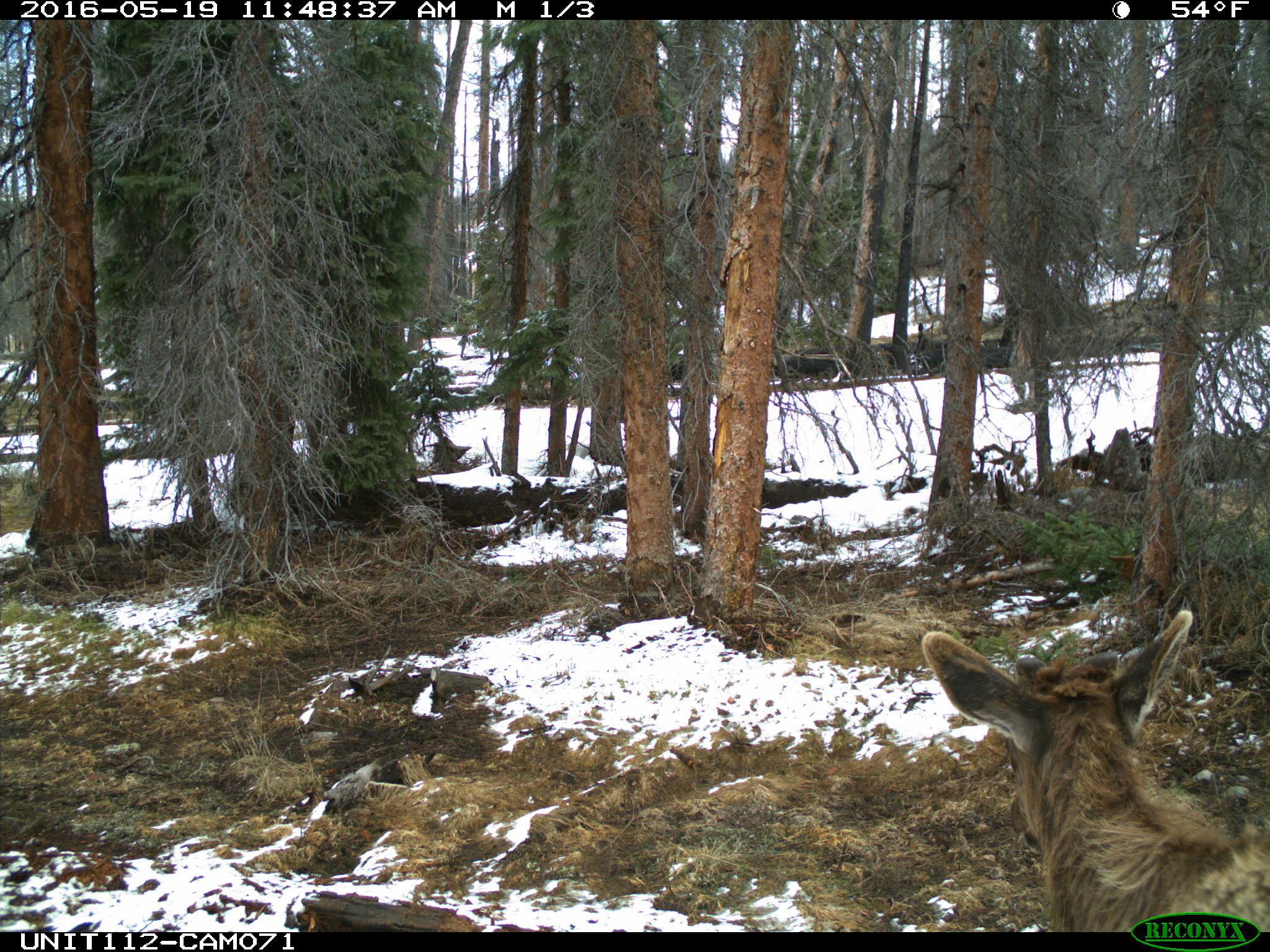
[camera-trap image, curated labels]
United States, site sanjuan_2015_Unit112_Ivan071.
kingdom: Animalia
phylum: Chordata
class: Mammalia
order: Artiodactyla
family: Cervidae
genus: Cervus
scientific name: Cervus elaphus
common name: red deer